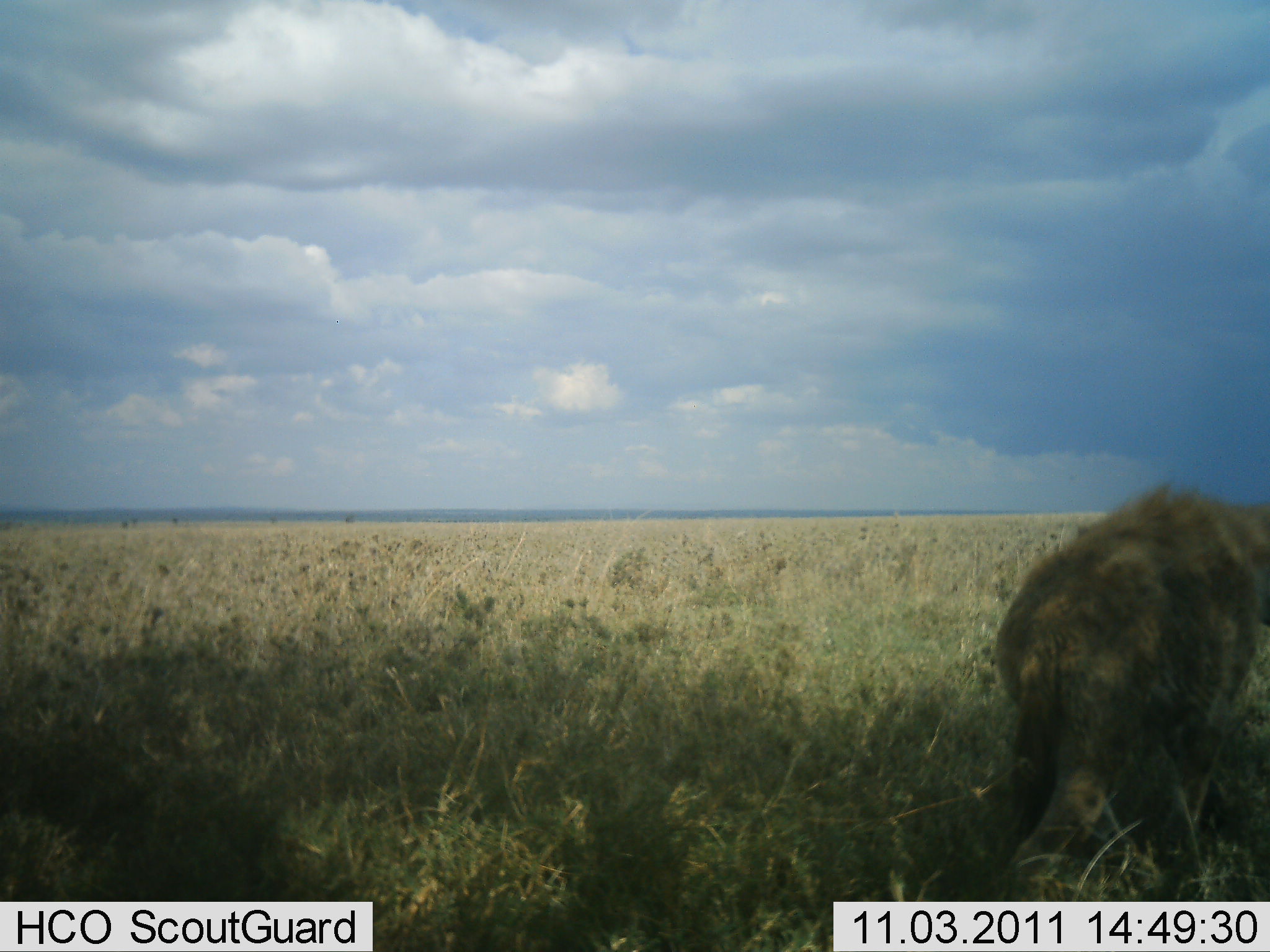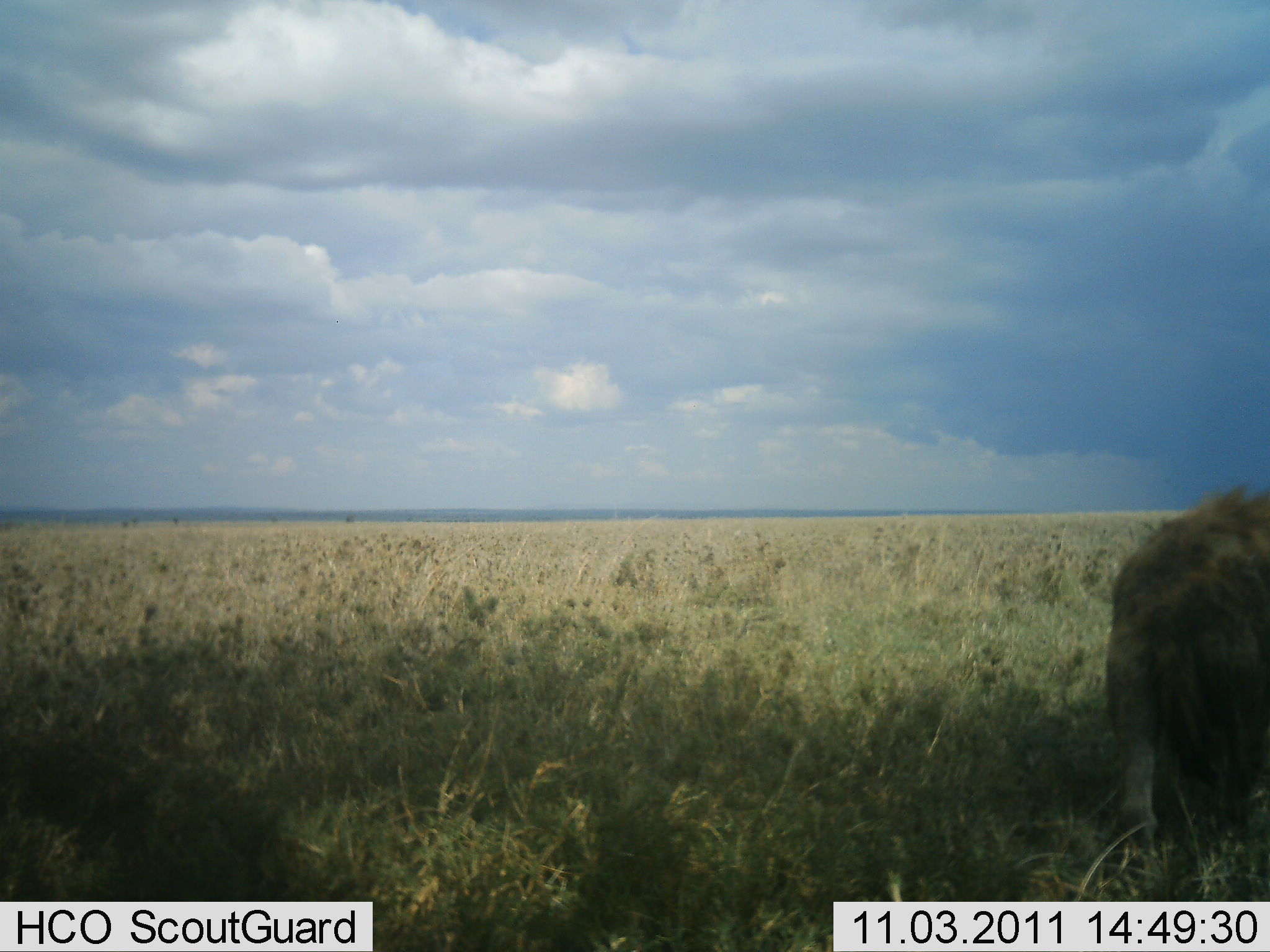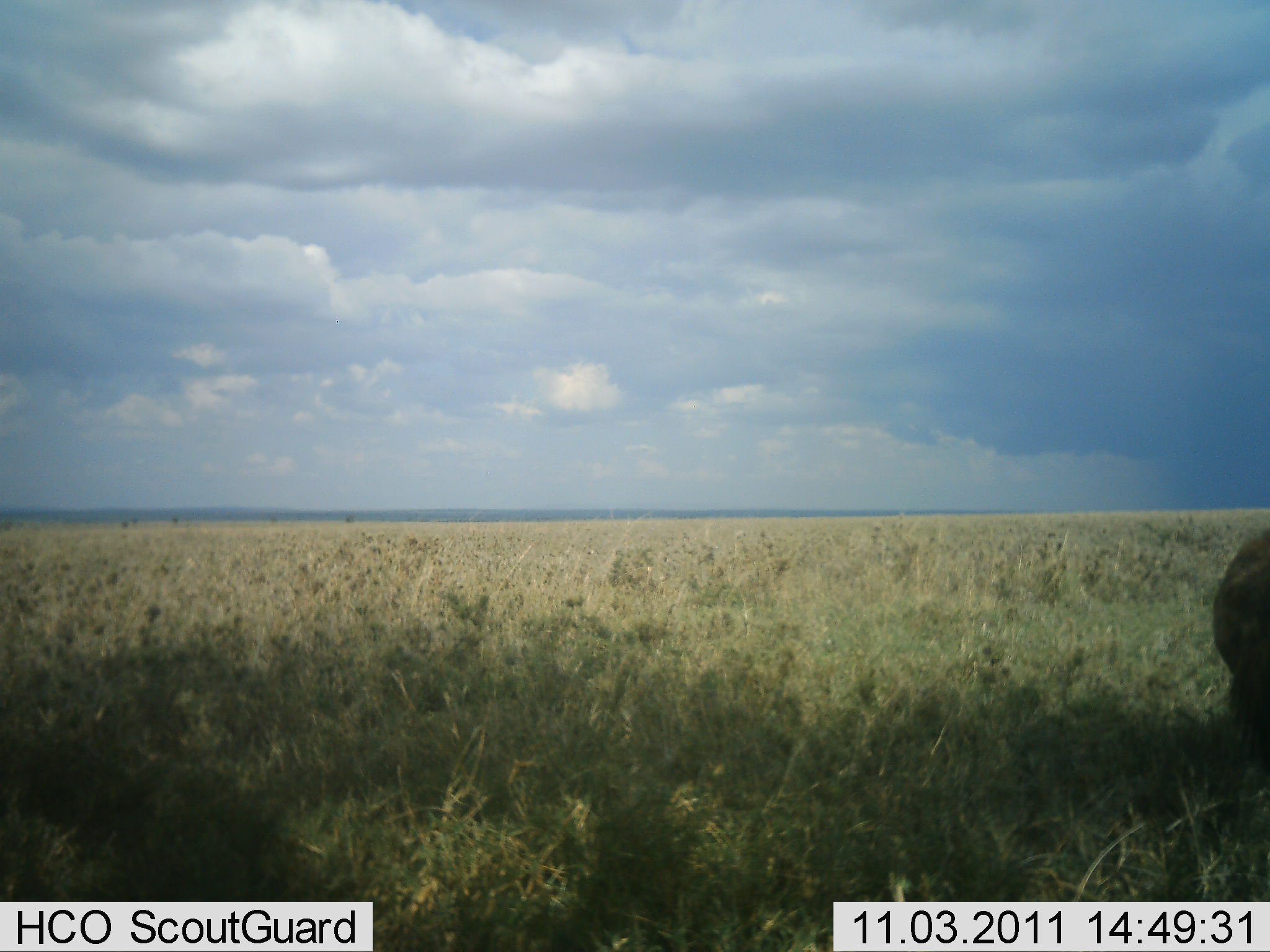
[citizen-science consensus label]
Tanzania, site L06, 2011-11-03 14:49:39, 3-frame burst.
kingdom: Animalia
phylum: Chordata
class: Mammalia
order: Carnivora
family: Hyaenidae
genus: Crocuta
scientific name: Crocuta crocuta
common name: spotted hyena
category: hyenaspotted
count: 1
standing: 18%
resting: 0%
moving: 82%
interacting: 0%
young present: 0%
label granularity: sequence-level